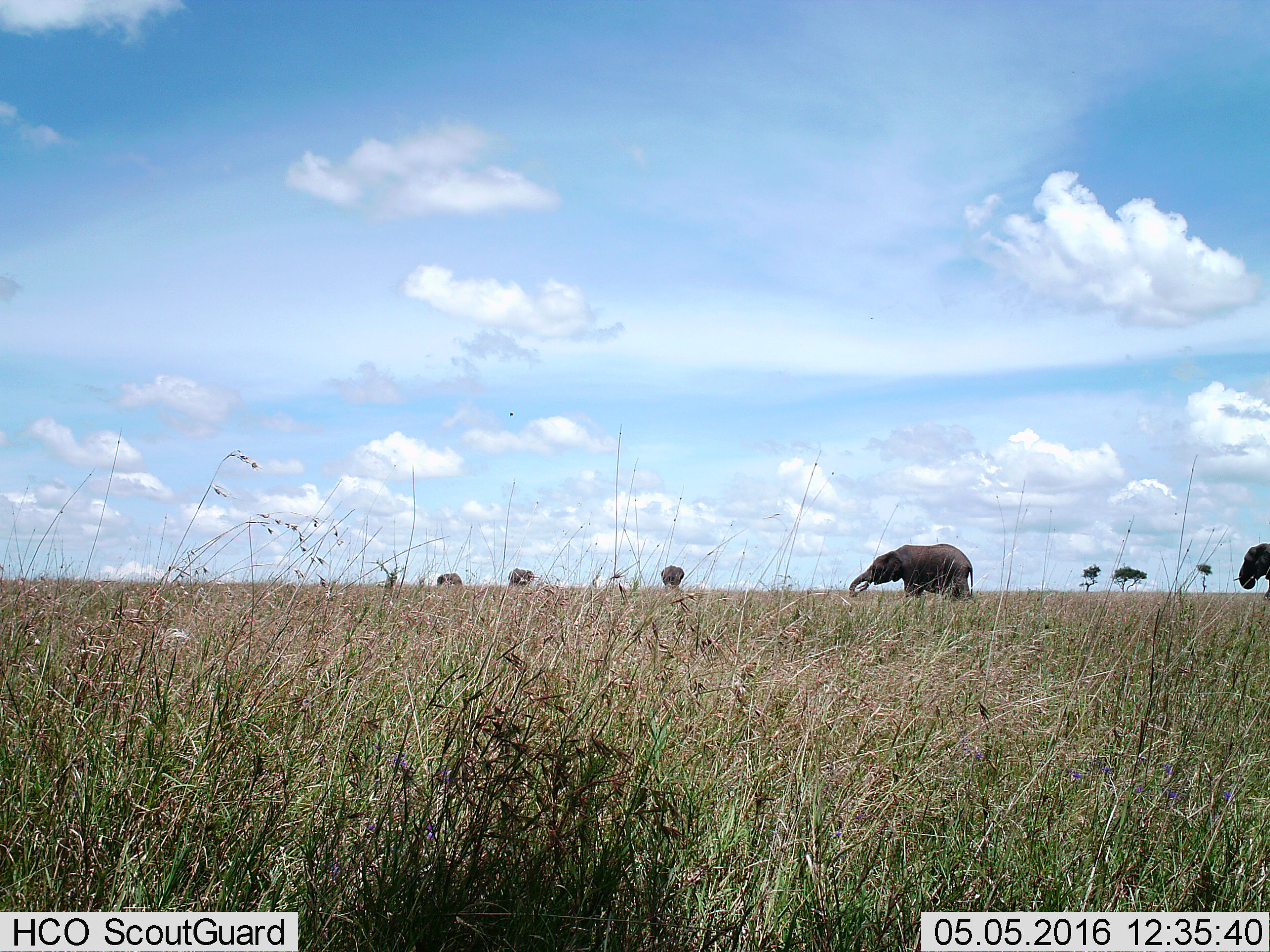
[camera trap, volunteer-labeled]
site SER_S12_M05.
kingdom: Animalia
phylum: Chordata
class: Mammalia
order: Proboscidea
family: Elephantidae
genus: Loxodonta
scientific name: Loxodonta africana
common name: african bush elephant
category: elephant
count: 5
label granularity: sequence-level